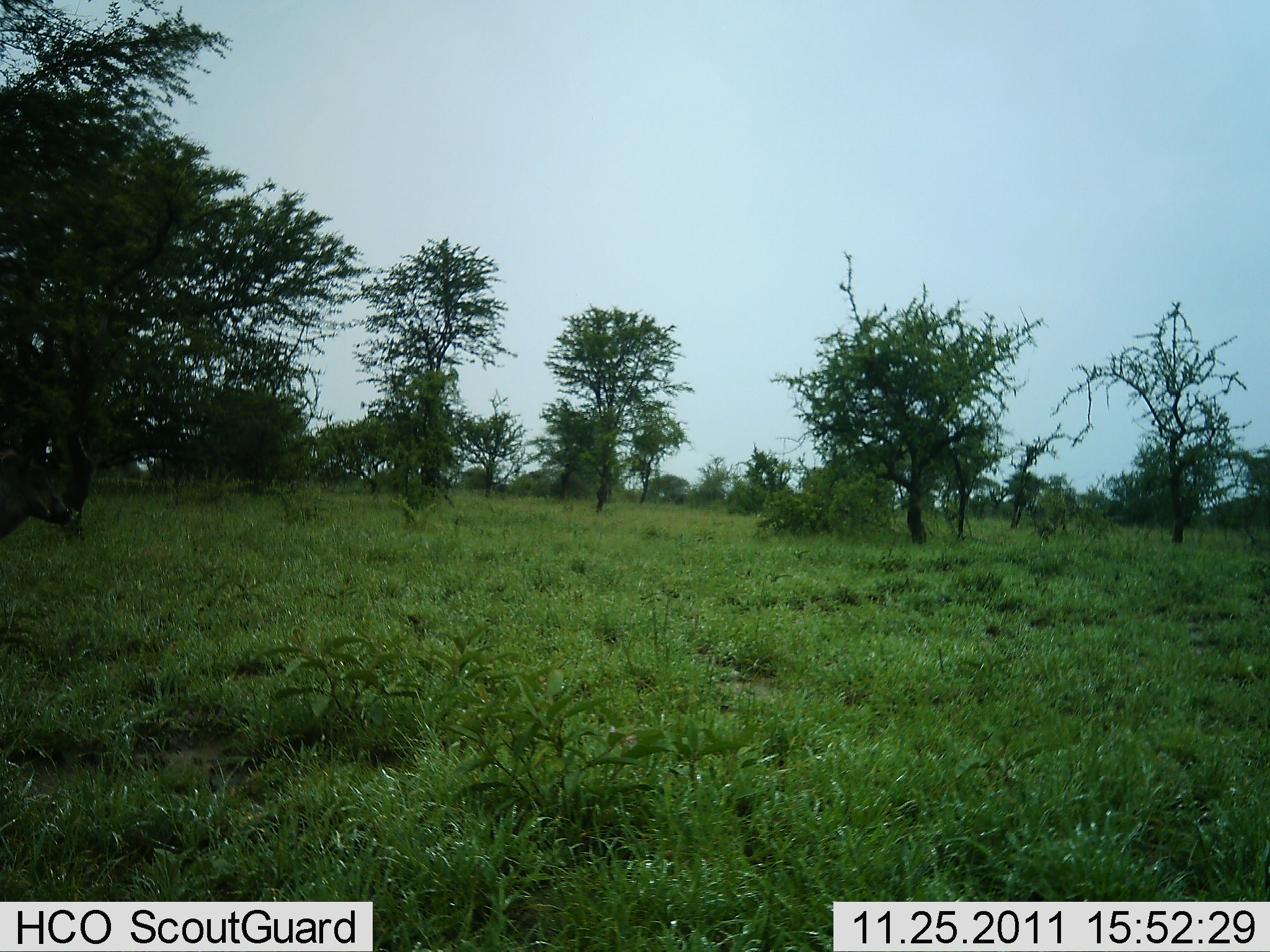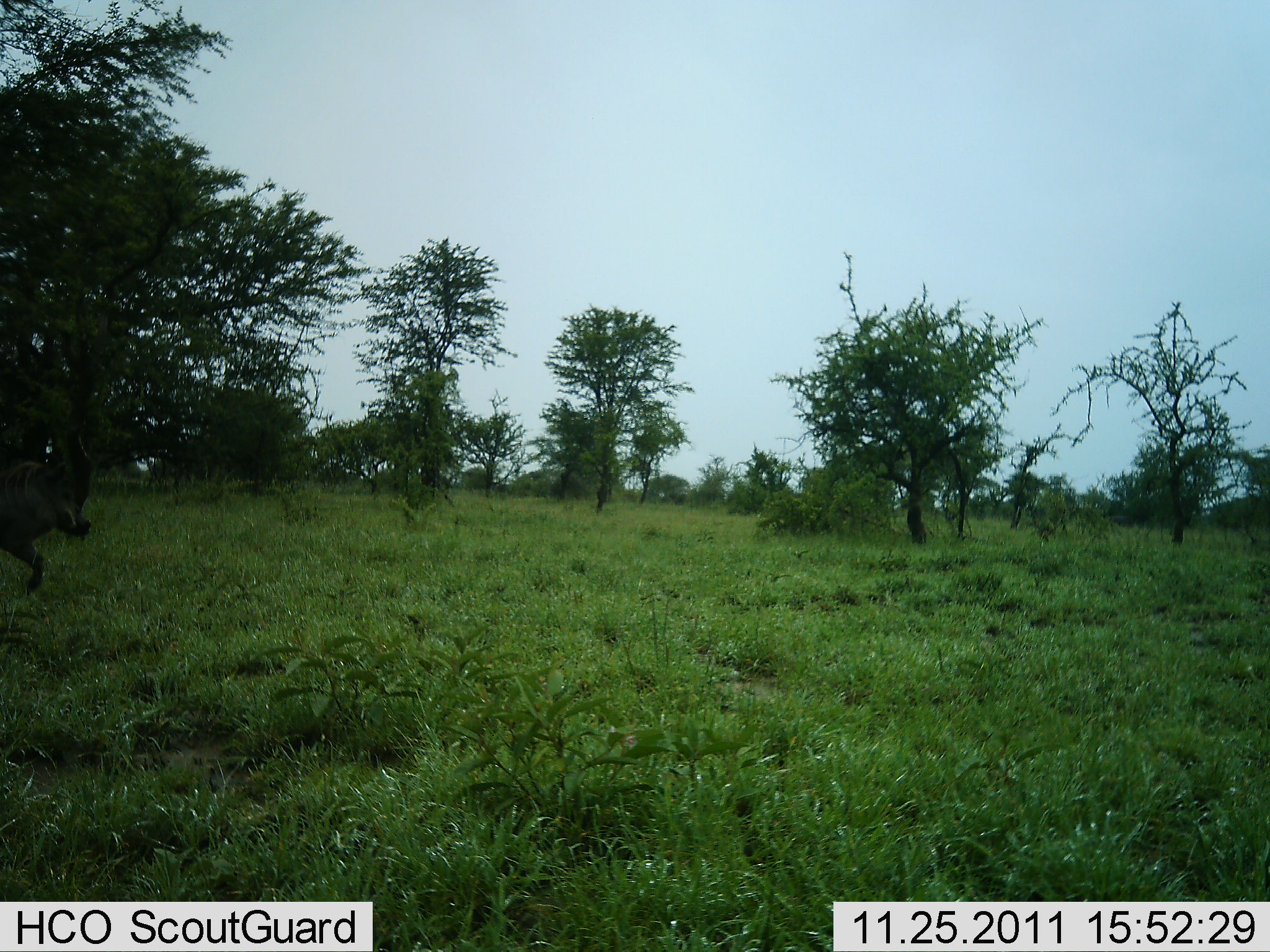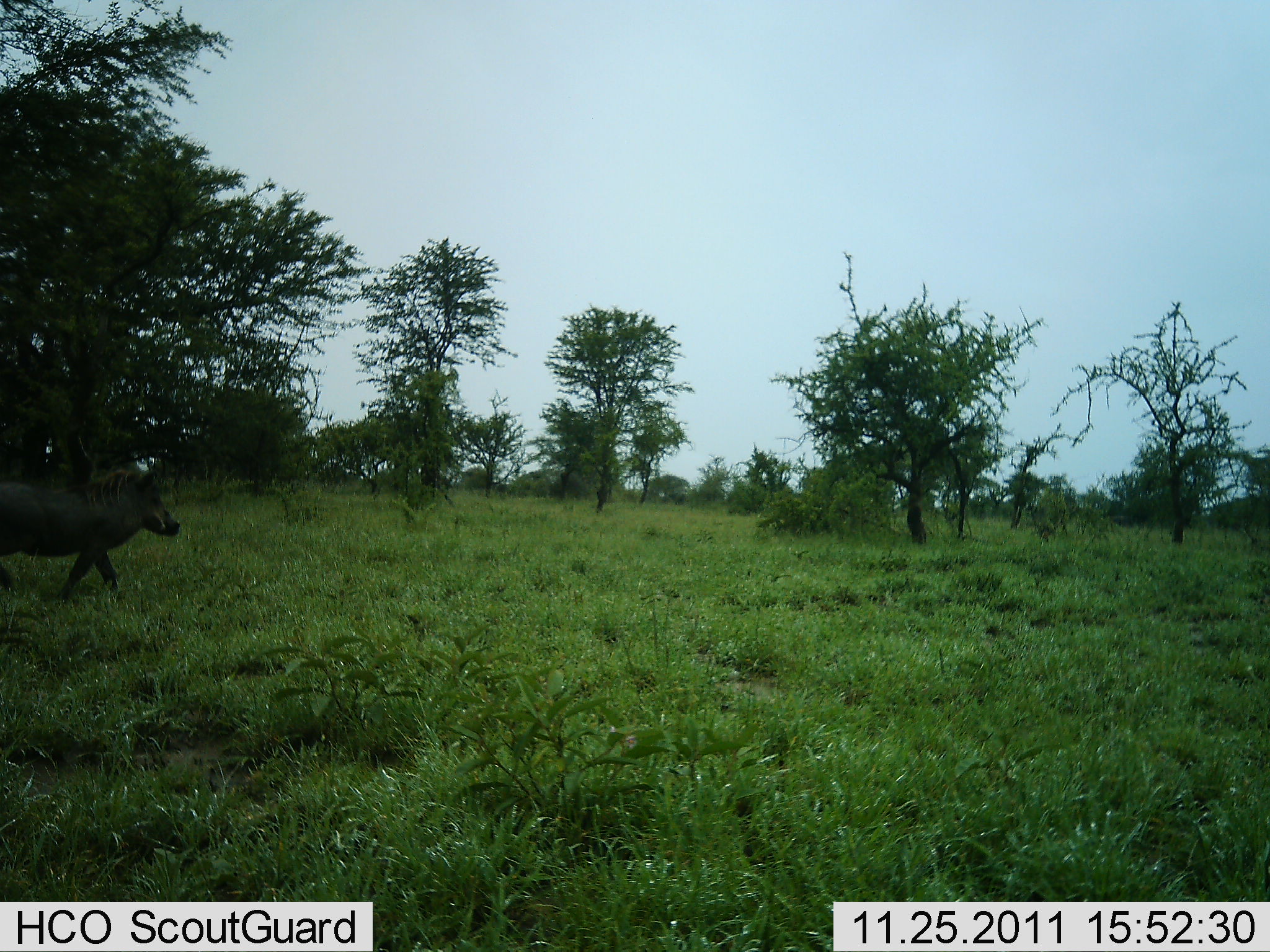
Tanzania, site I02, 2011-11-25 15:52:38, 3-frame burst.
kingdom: Animalia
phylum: Chordata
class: Mammalia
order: Artiodactyla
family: Suidae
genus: Phacochoerus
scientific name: Phacochoerus africanus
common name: warthog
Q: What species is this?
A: Warthog (Phacochoerus africanus).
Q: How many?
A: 1.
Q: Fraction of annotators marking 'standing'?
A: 0%.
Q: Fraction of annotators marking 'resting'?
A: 0%.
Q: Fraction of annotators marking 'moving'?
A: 100%.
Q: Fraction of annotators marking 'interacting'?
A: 0%.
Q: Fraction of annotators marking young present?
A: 0%.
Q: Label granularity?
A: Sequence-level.